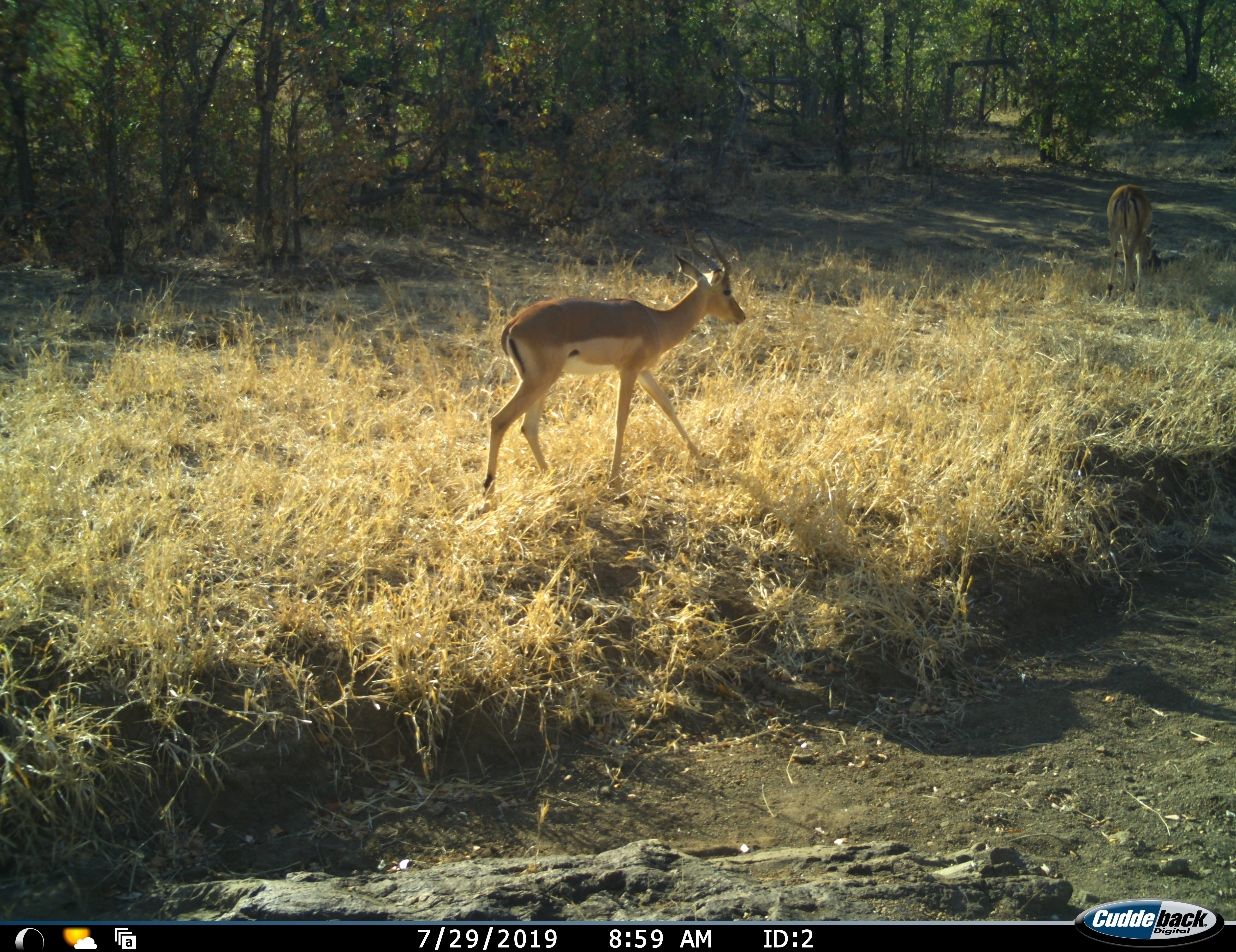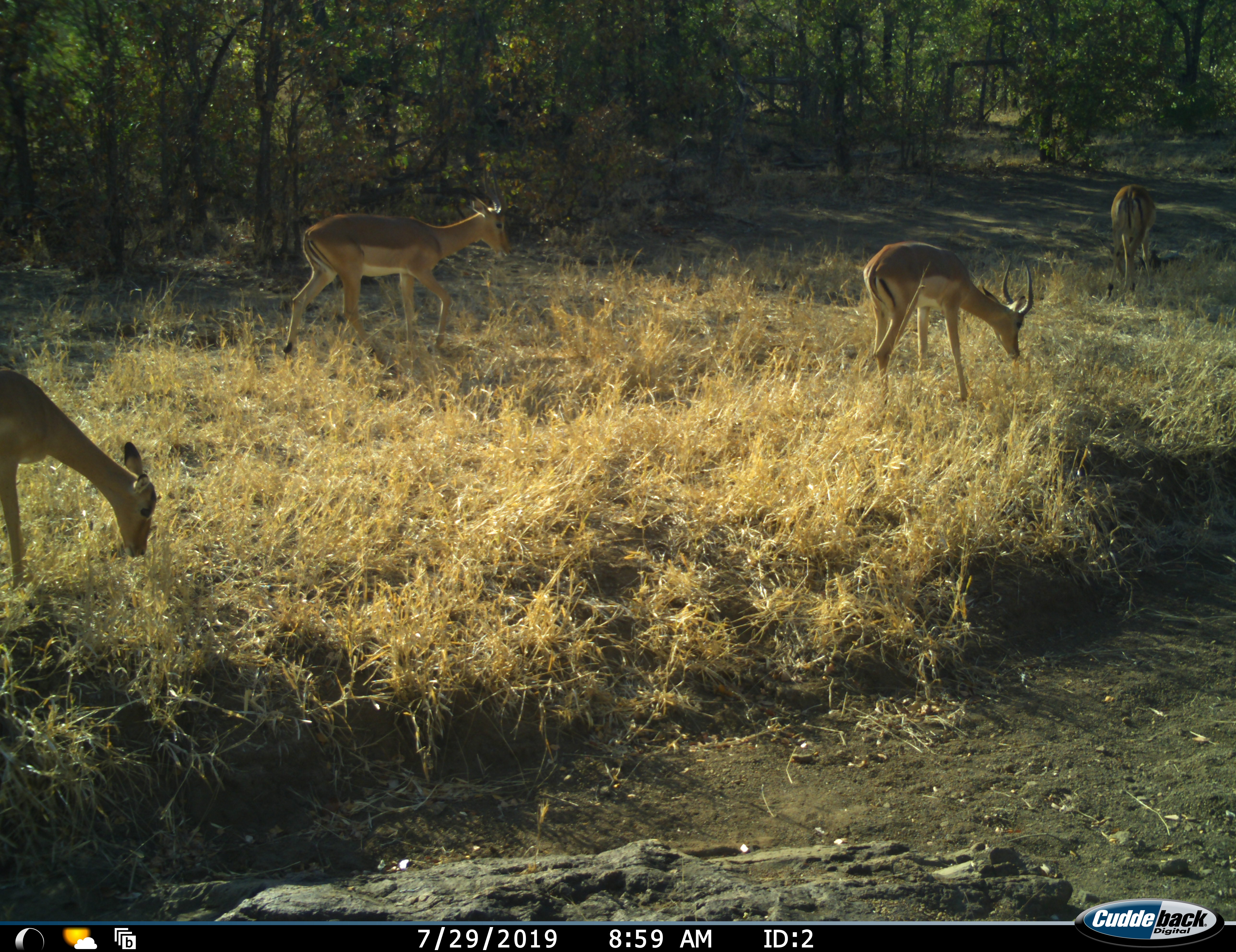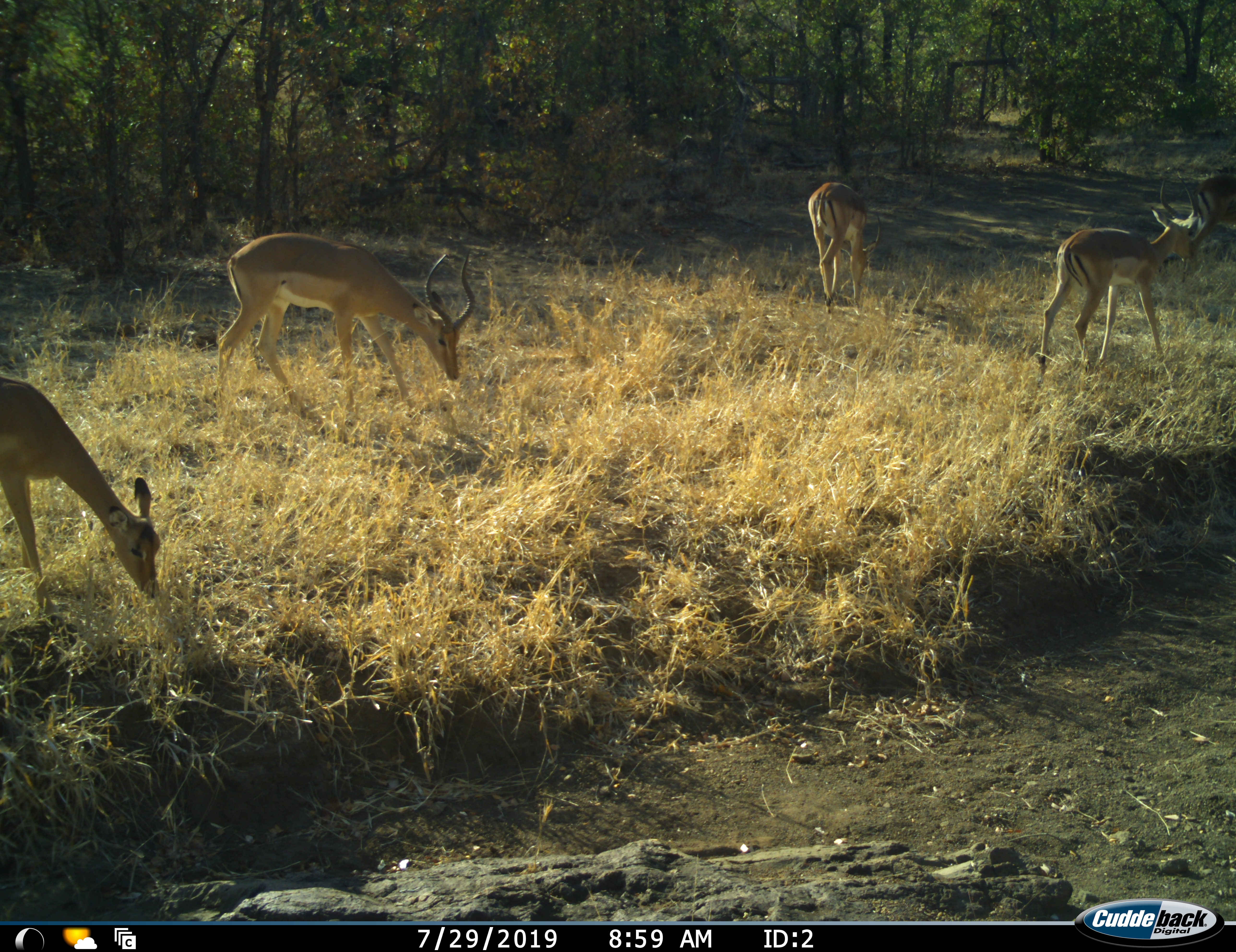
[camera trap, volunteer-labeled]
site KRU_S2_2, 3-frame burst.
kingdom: Animalia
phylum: Chordata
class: Mammalia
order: Artiodactyla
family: Bovidae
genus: Aepyceros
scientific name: Aepyceros melampus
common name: impala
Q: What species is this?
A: Impala (Aepyceros melampus).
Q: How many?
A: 5.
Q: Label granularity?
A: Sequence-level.